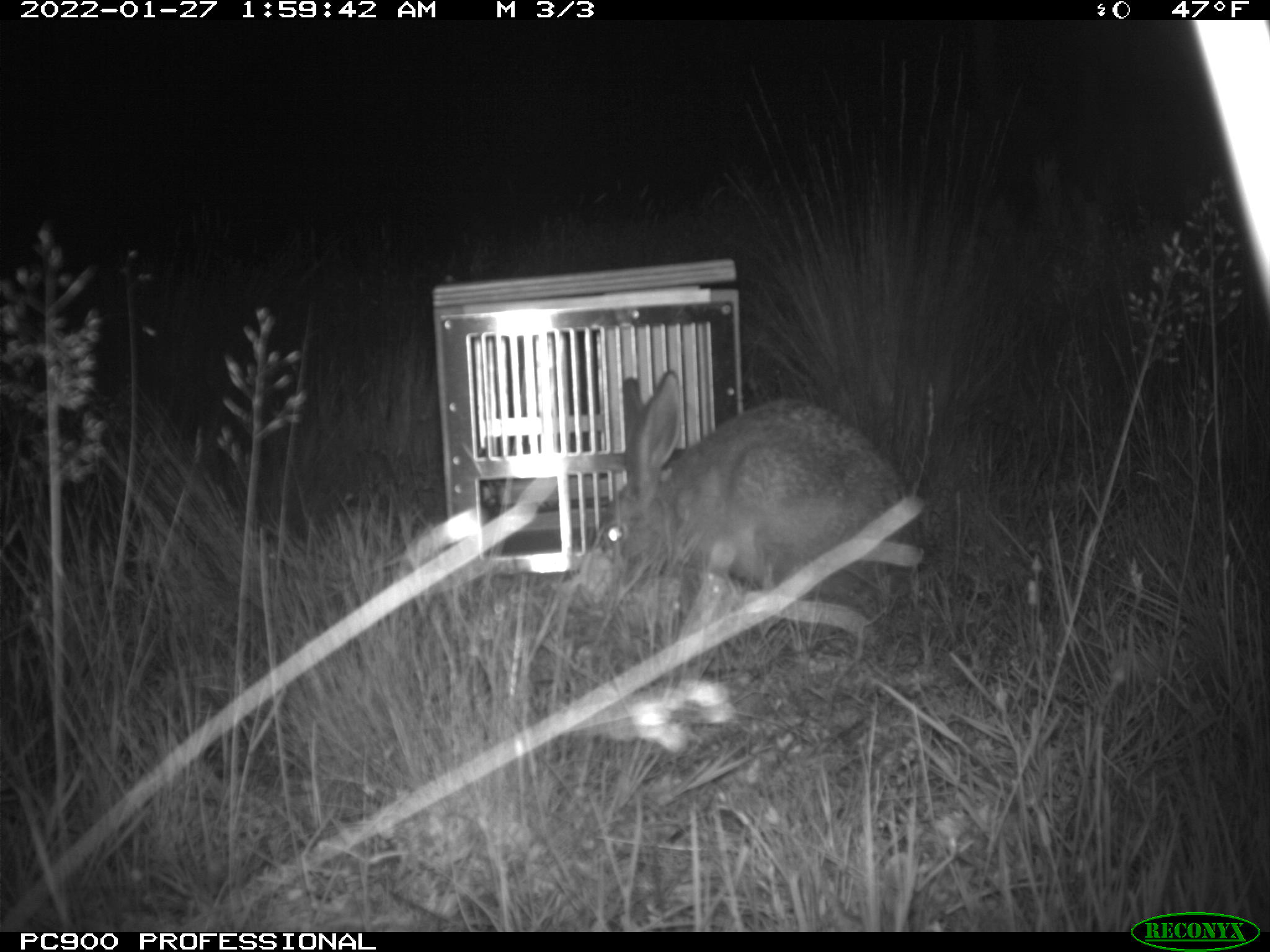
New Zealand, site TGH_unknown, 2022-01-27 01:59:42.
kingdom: Animalia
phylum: Chordata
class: Mammalia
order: Lagomorpha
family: Leporidae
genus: Lepus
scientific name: Lepus europaeus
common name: brown hare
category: hare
Hare (brown hare) (Lepus europaeus).